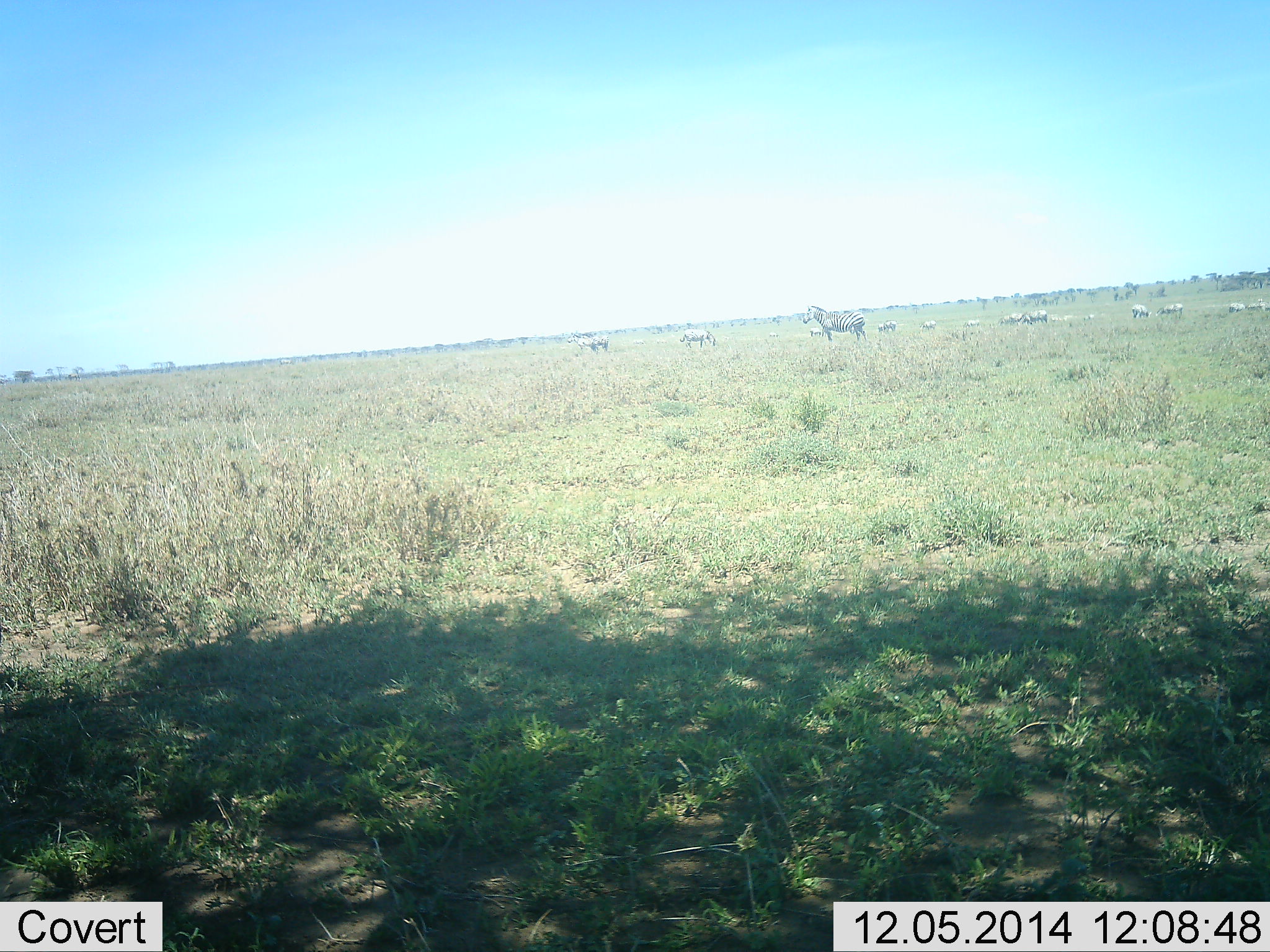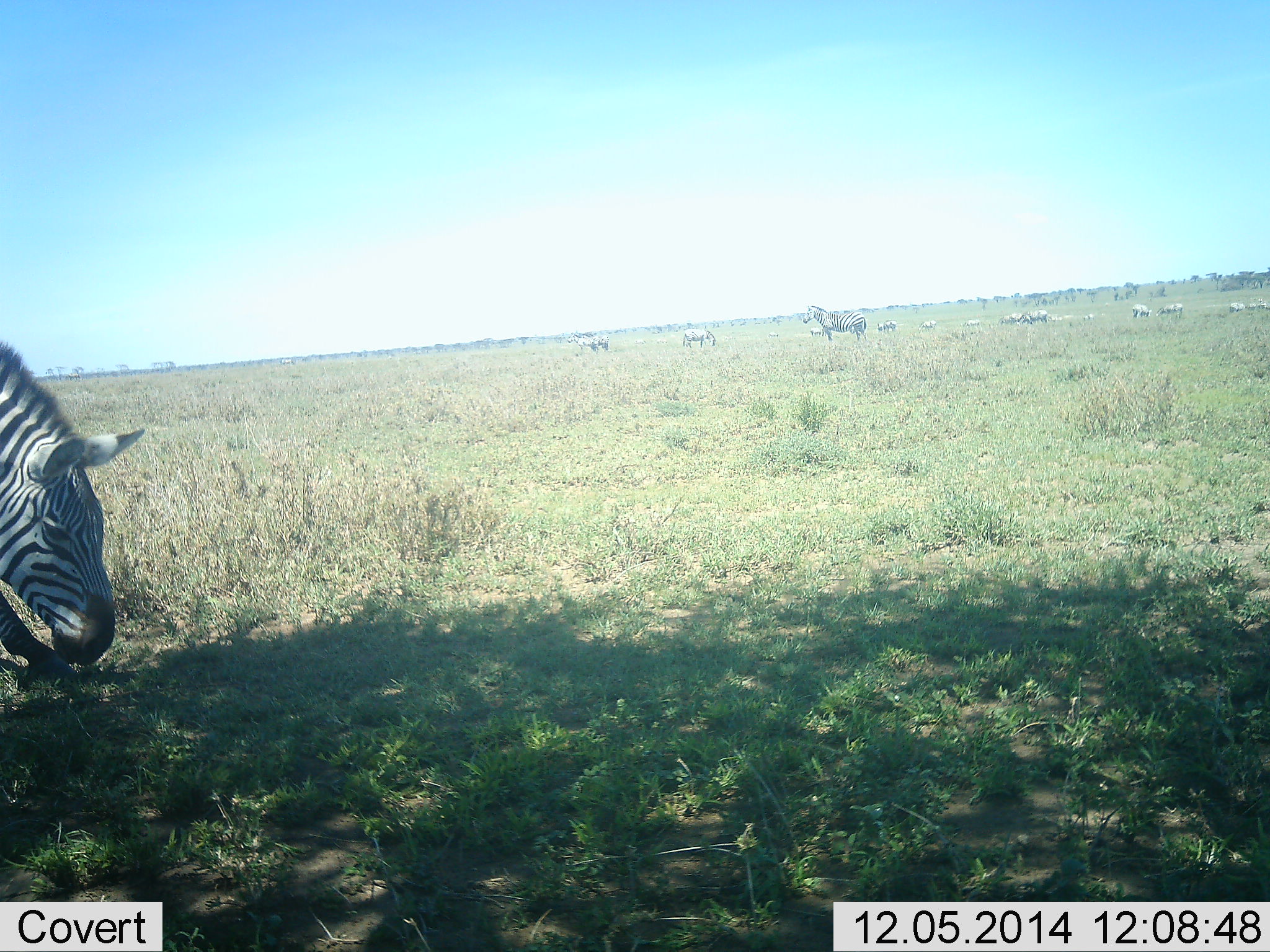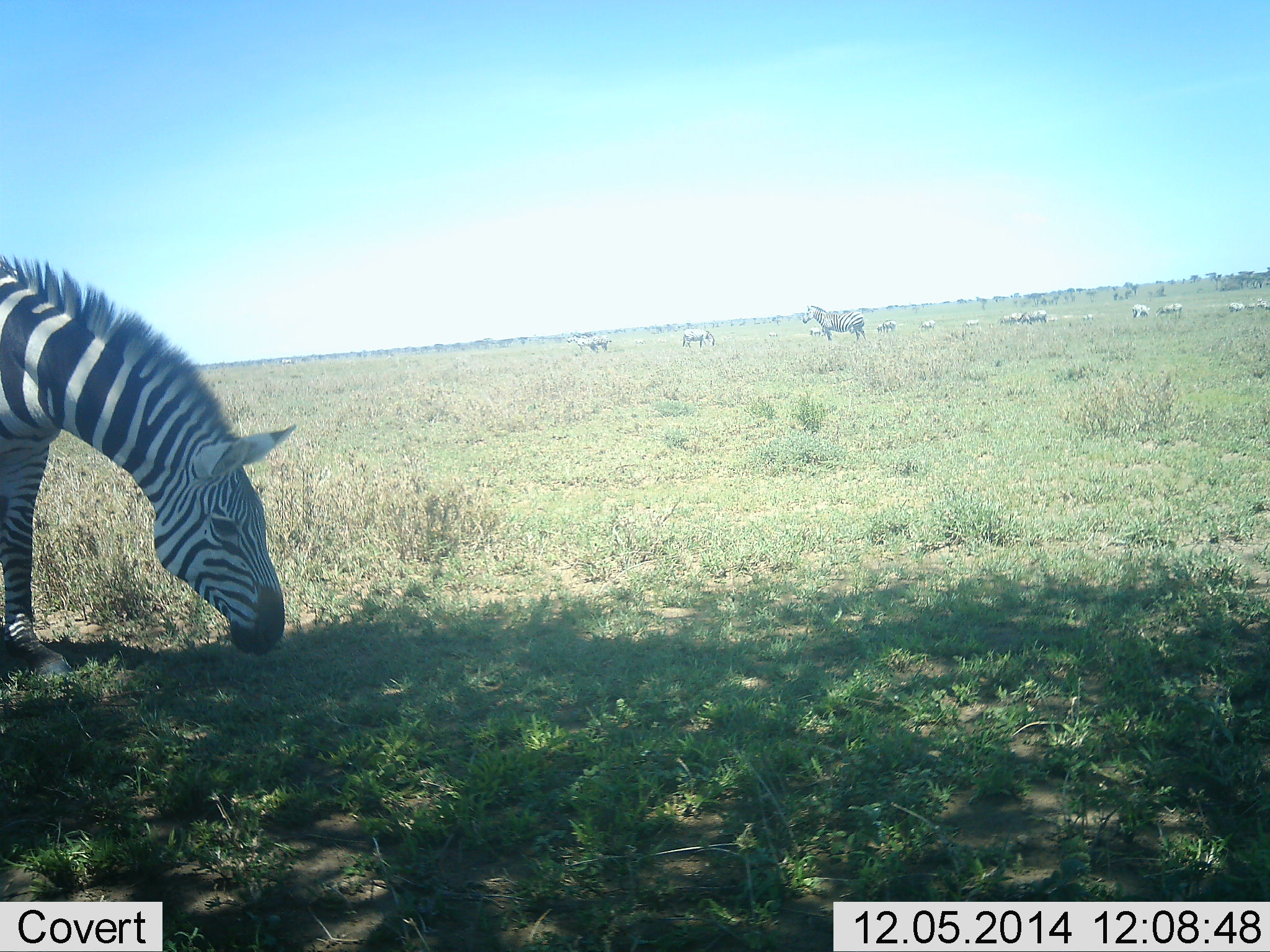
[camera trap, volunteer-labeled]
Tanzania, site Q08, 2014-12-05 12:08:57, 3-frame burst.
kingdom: Animalia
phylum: Chordata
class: Mammalia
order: Perissodactyla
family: Equidae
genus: Equus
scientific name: Equus quagga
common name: plains zebra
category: zebra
Zebra (plains zebra) (Equus quagga), count 10. Behavior (volunteer vote fractions): standing 30%, resting 0%, moving 20%, interacting 0%. Young present (vote fraction): 0%. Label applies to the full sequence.